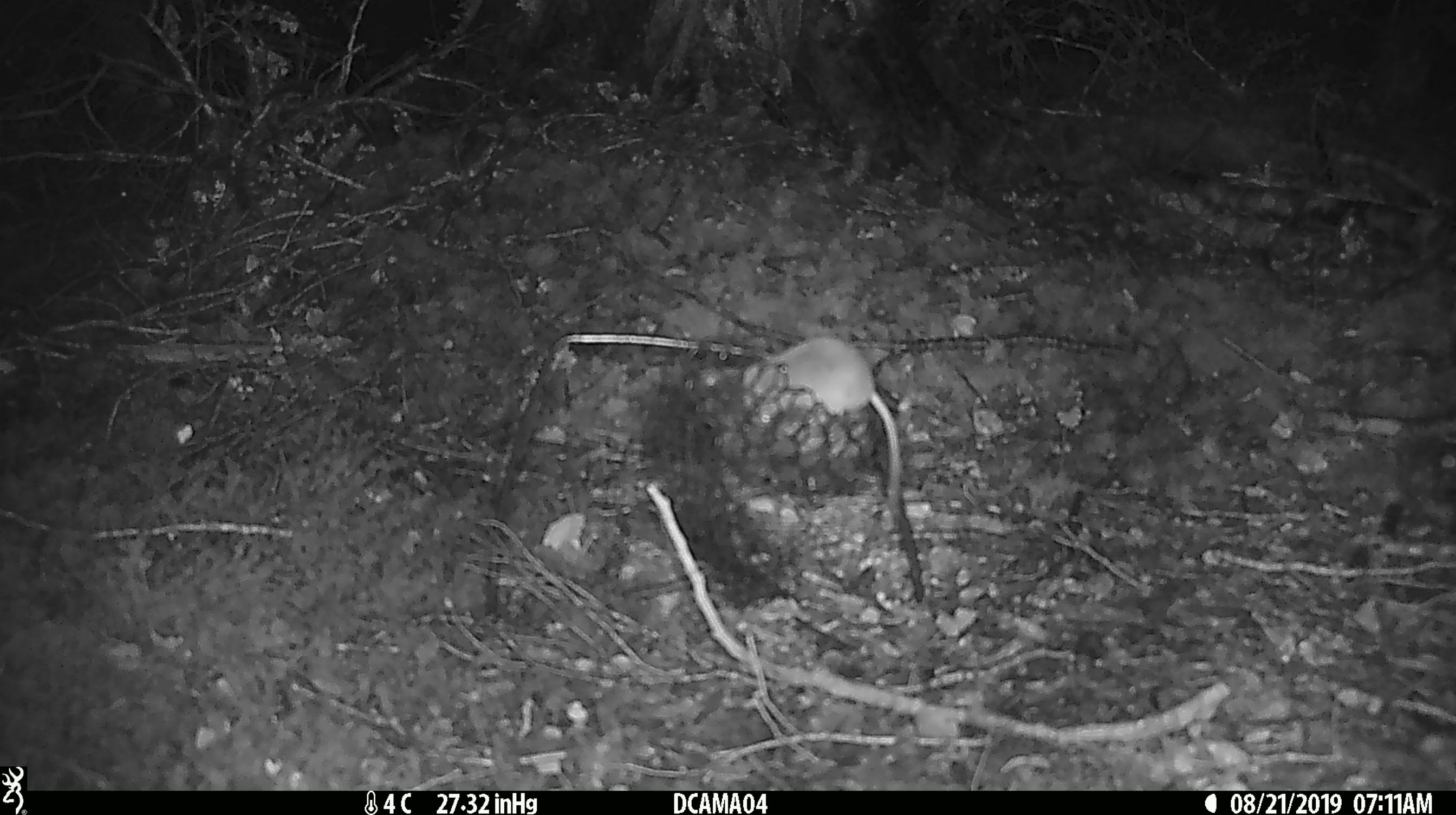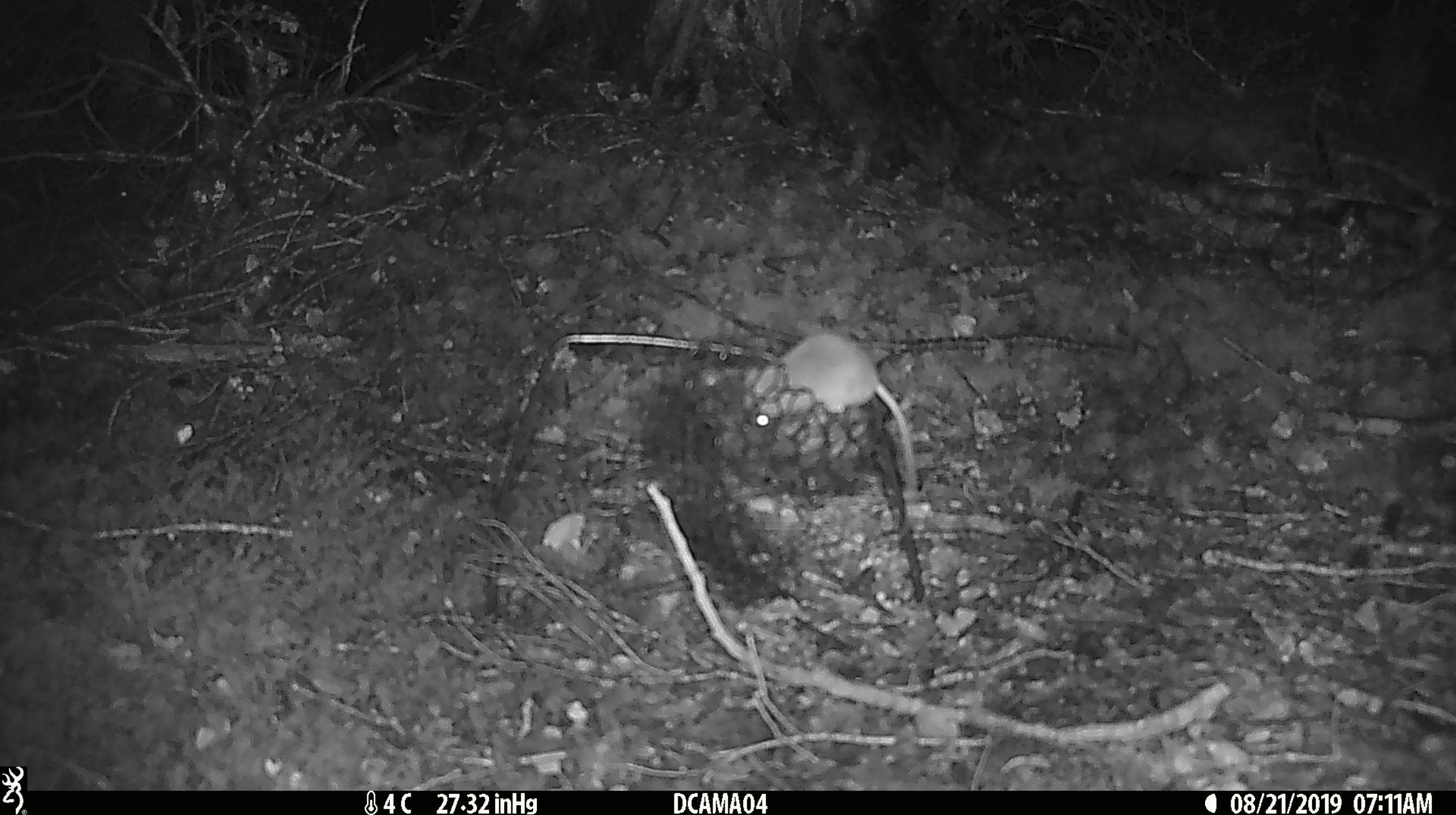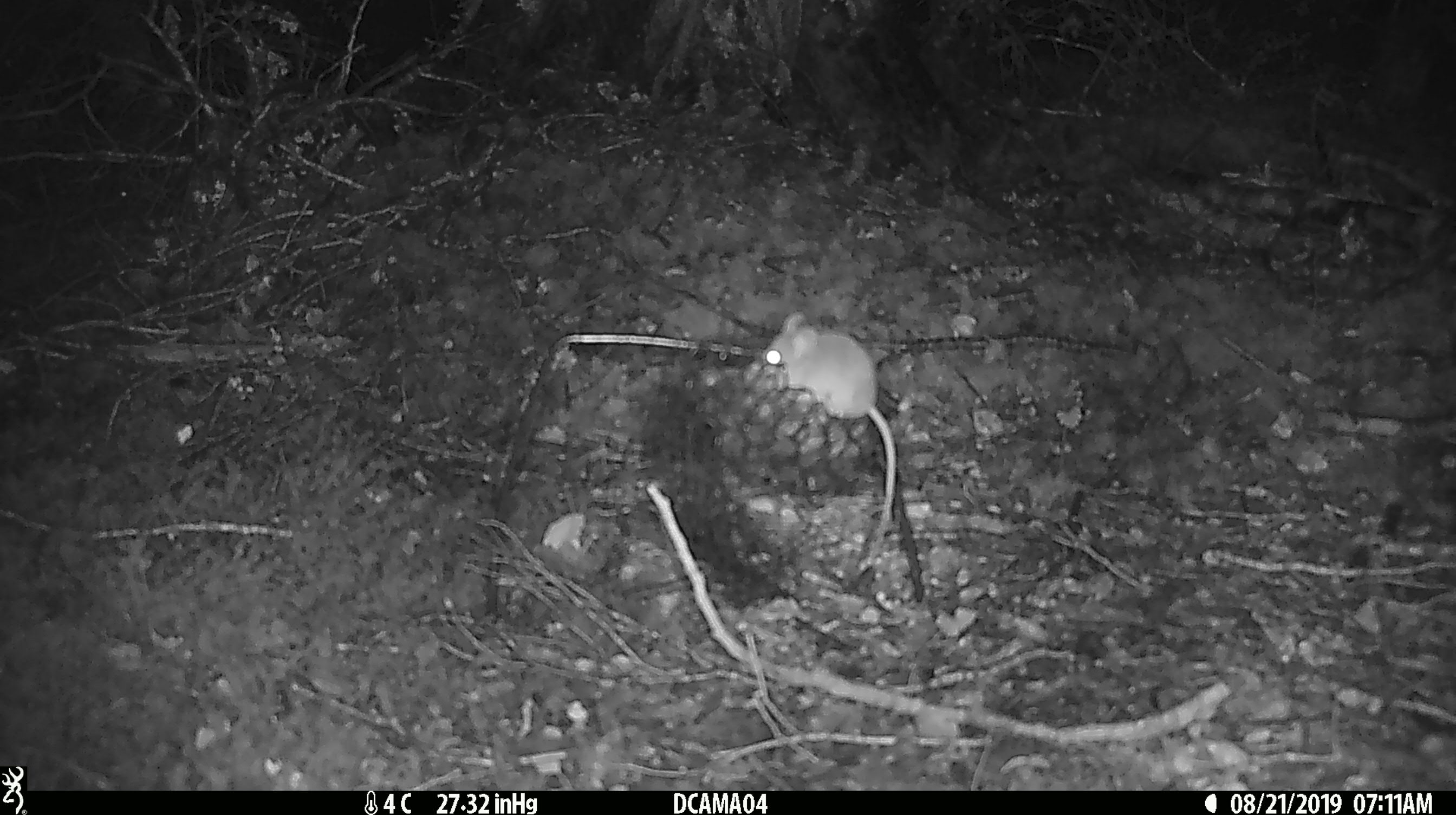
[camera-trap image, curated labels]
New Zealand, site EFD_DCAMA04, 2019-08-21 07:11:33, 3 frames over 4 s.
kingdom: Animalia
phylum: Chordata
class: Mammalia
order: Rodentia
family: Muridae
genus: Mus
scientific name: Mus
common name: mouse